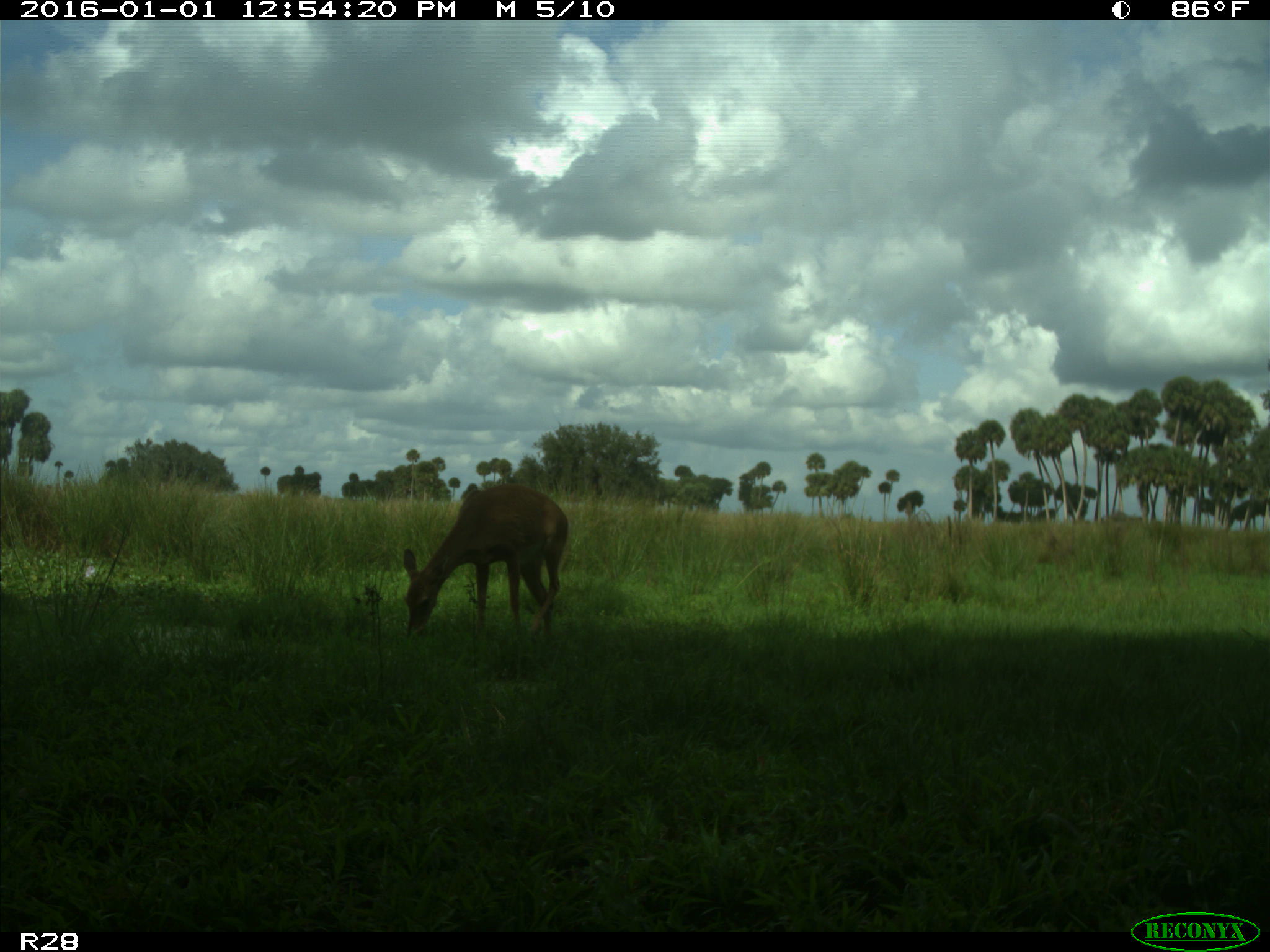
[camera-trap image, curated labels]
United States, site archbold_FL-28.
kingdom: Animalia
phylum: Chordata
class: Mammalia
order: Artiodactyla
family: Cervidae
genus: Odocoileus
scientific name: Odocoileus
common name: deer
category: unidentified deer